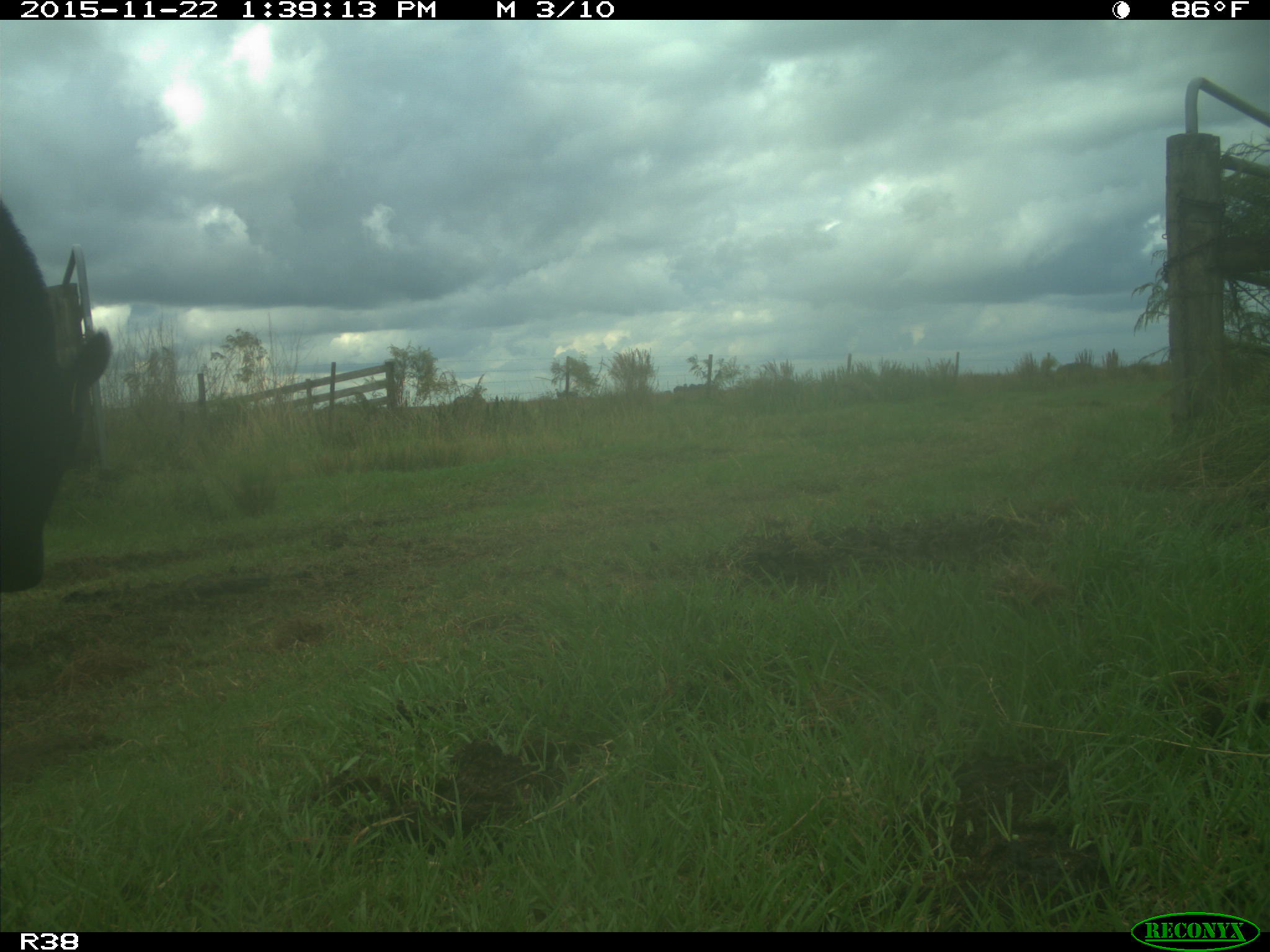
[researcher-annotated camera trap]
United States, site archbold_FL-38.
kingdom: Animalia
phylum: Chordata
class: Mammalia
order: Artiodactyla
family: Bovidae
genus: Bos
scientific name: Bos taurus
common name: domestic cow